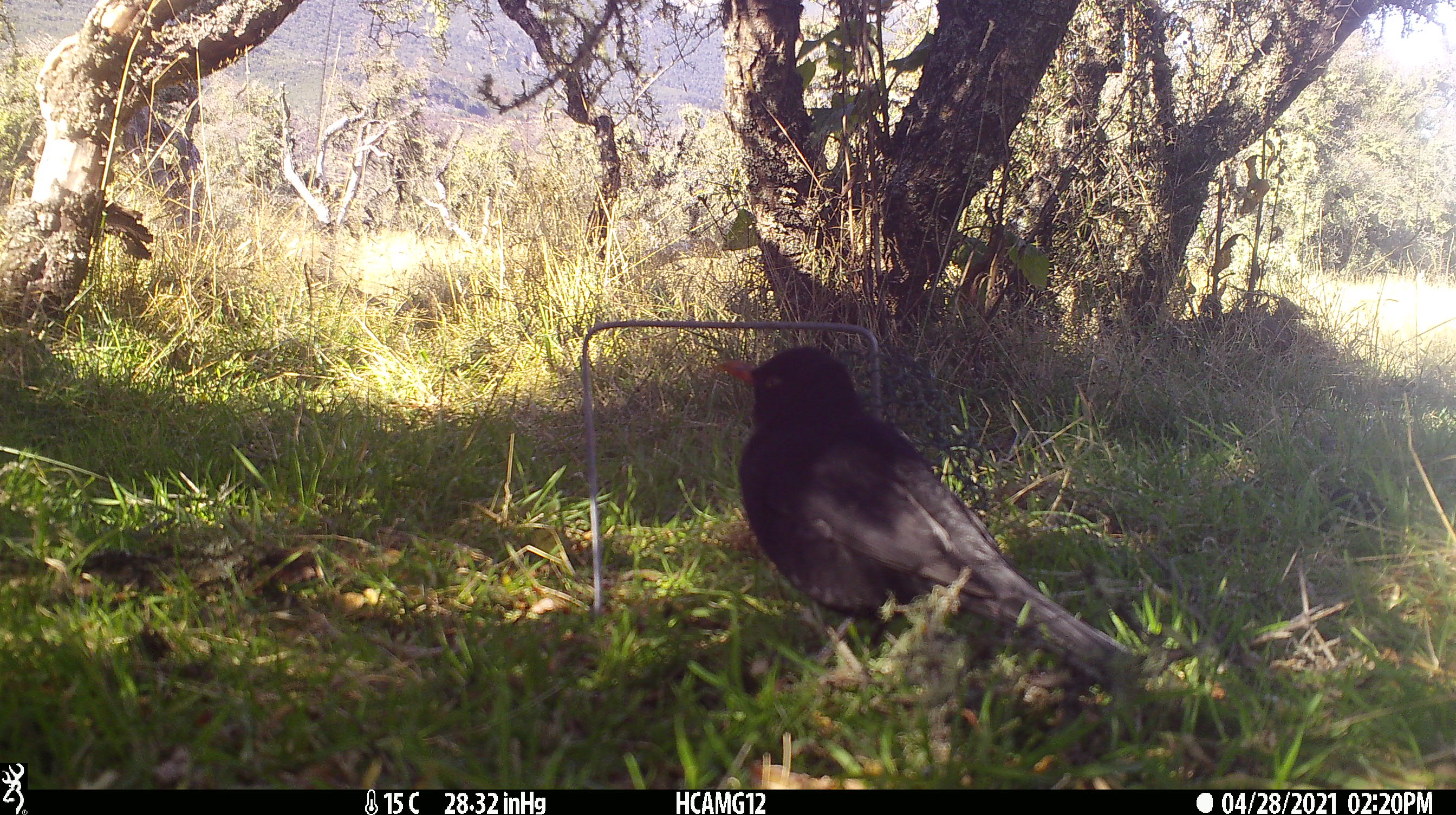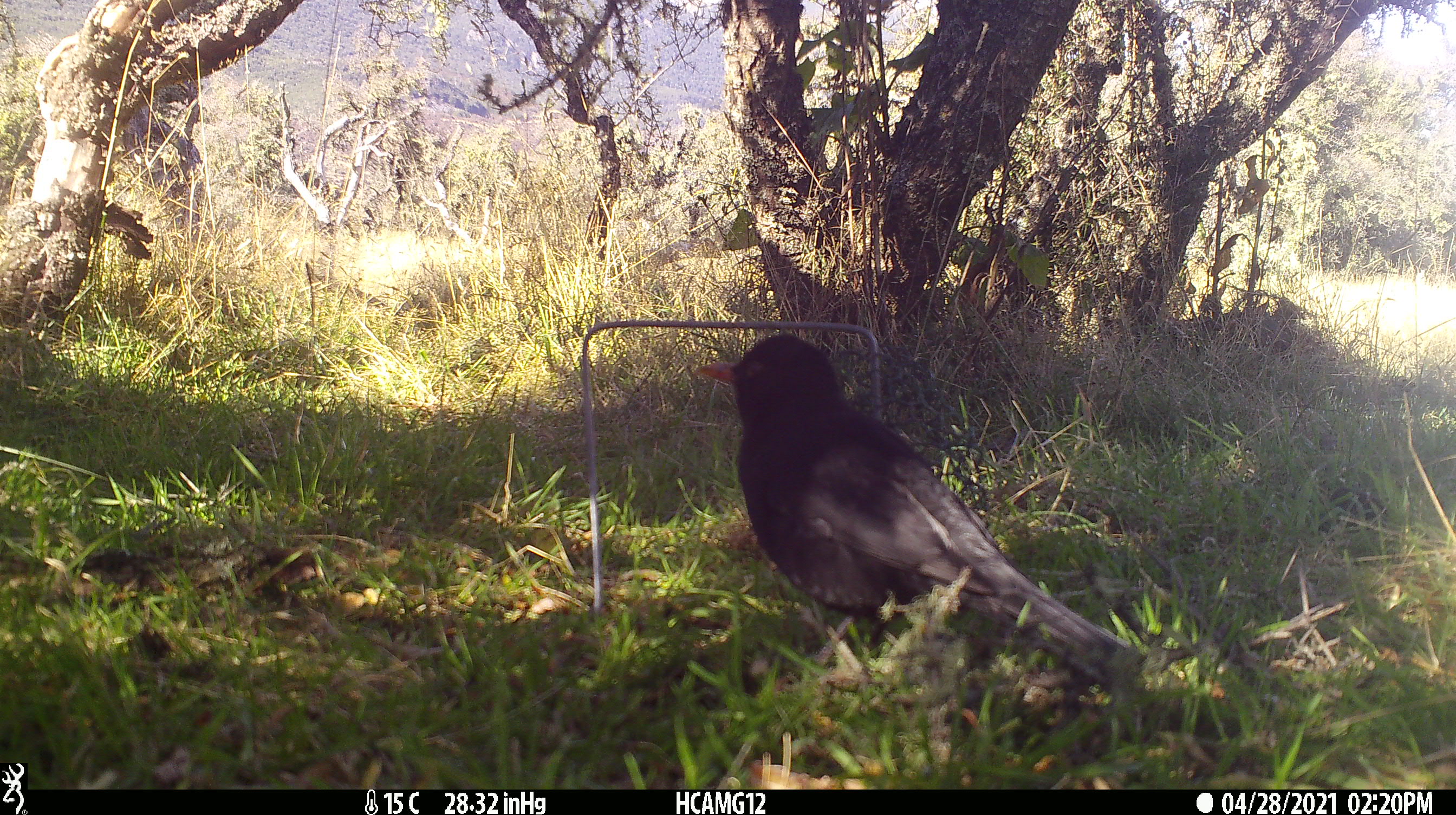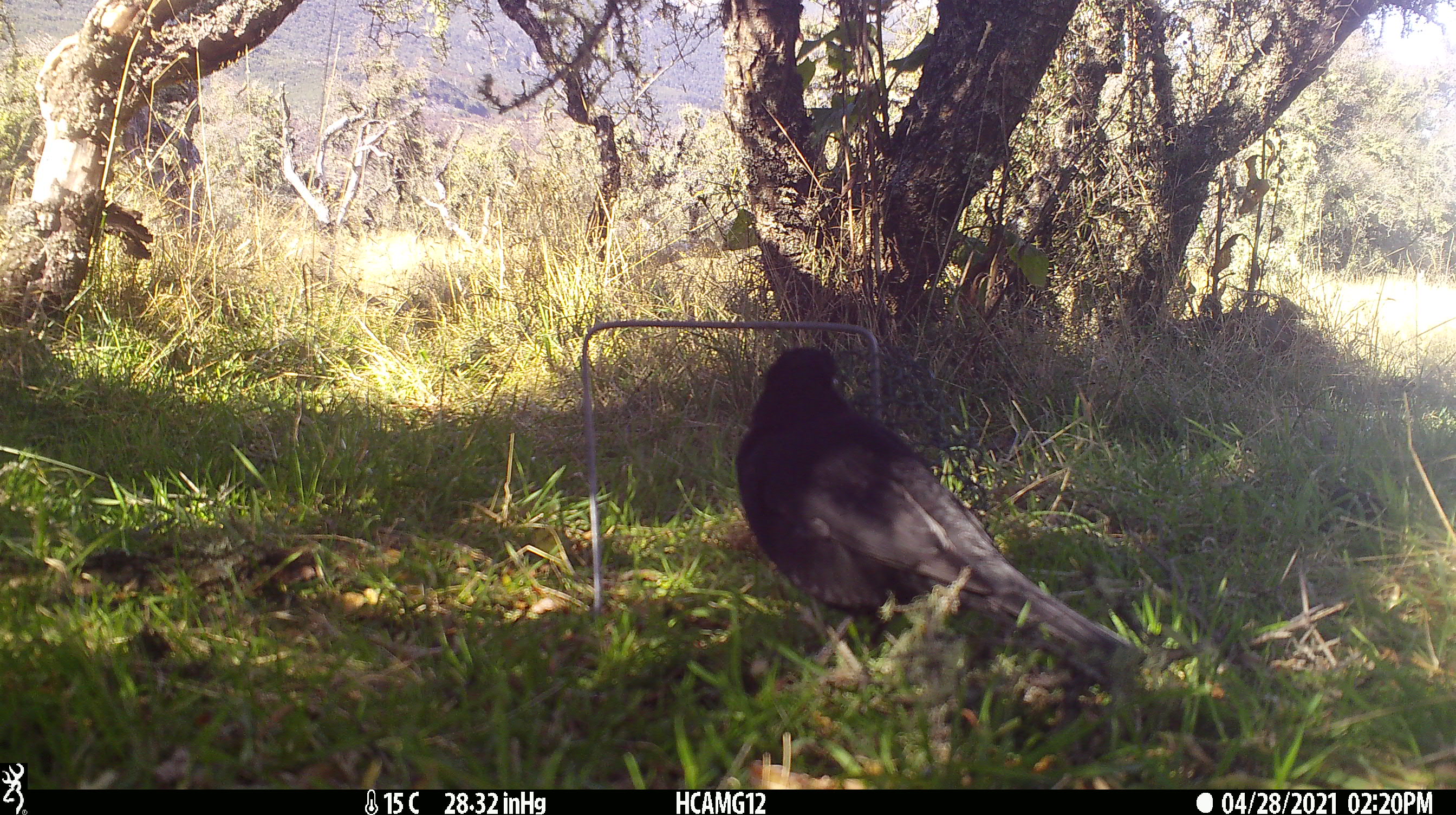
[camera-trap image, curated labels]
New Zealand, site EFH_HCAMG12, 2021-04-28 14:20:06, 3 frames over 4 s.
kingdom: Animalia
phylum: Chordata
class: Aves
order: Passeriformes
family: Turdidae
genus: Turdus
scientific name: Turdus merula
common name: eurasian blackbird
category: blackbird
Blackbird (eurasian blackbird) (Turdus merula).